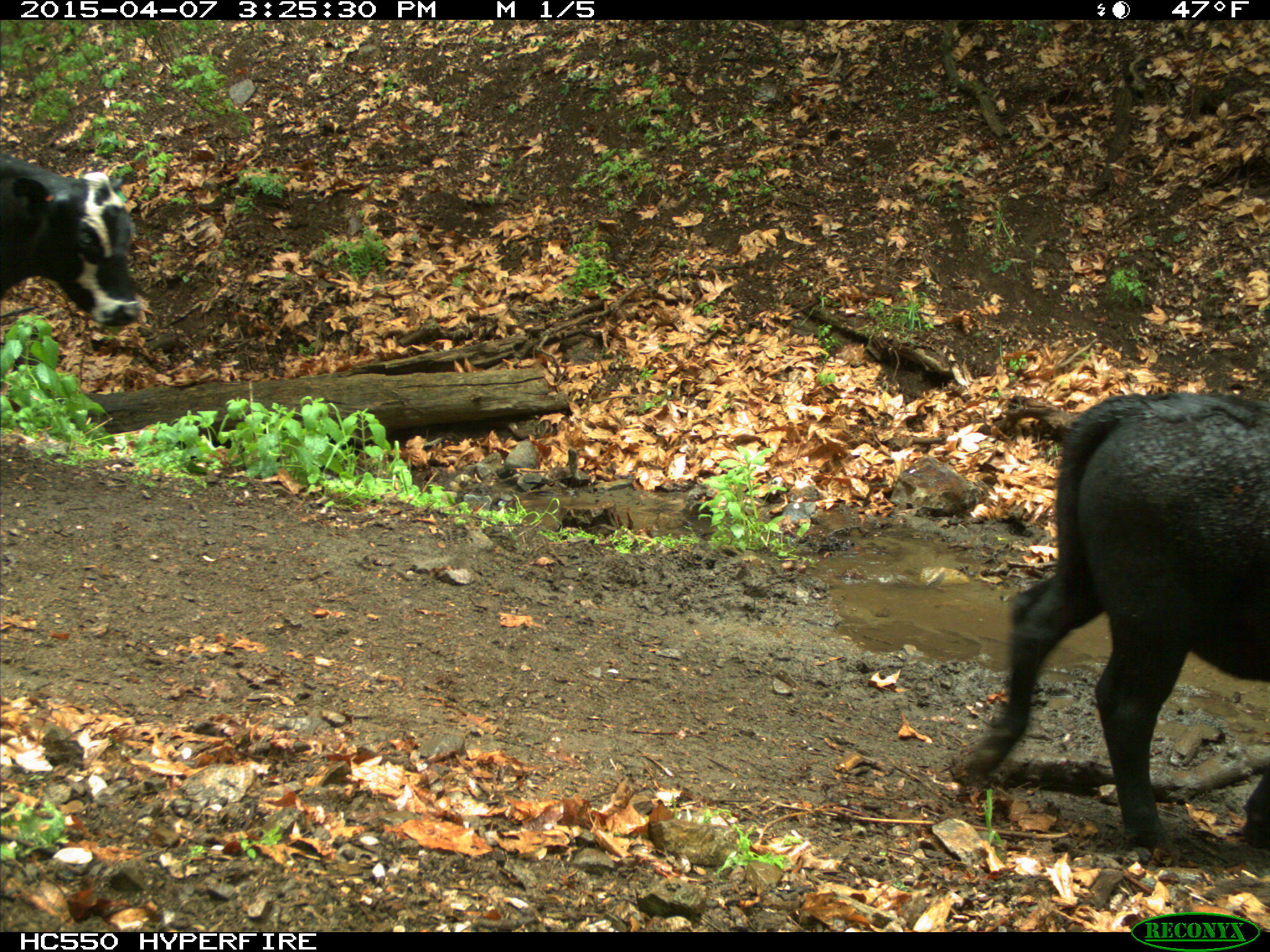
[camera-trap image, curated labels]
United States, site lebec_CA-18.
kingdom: Animalia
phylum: Chordata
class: Mammalia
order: Artiodactyla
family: Bovidae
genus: Bos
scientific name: Bos taurus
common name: domestic cow